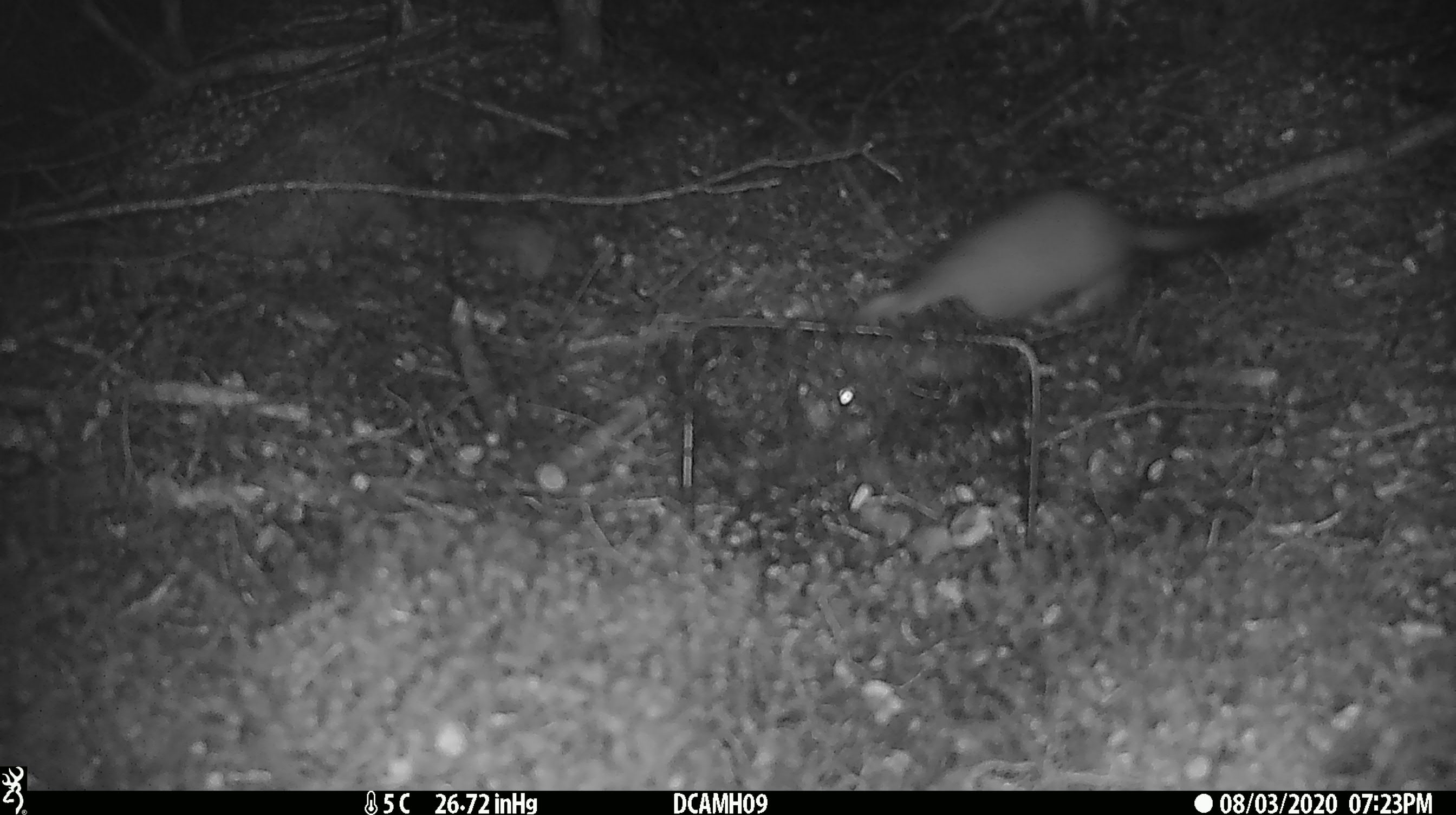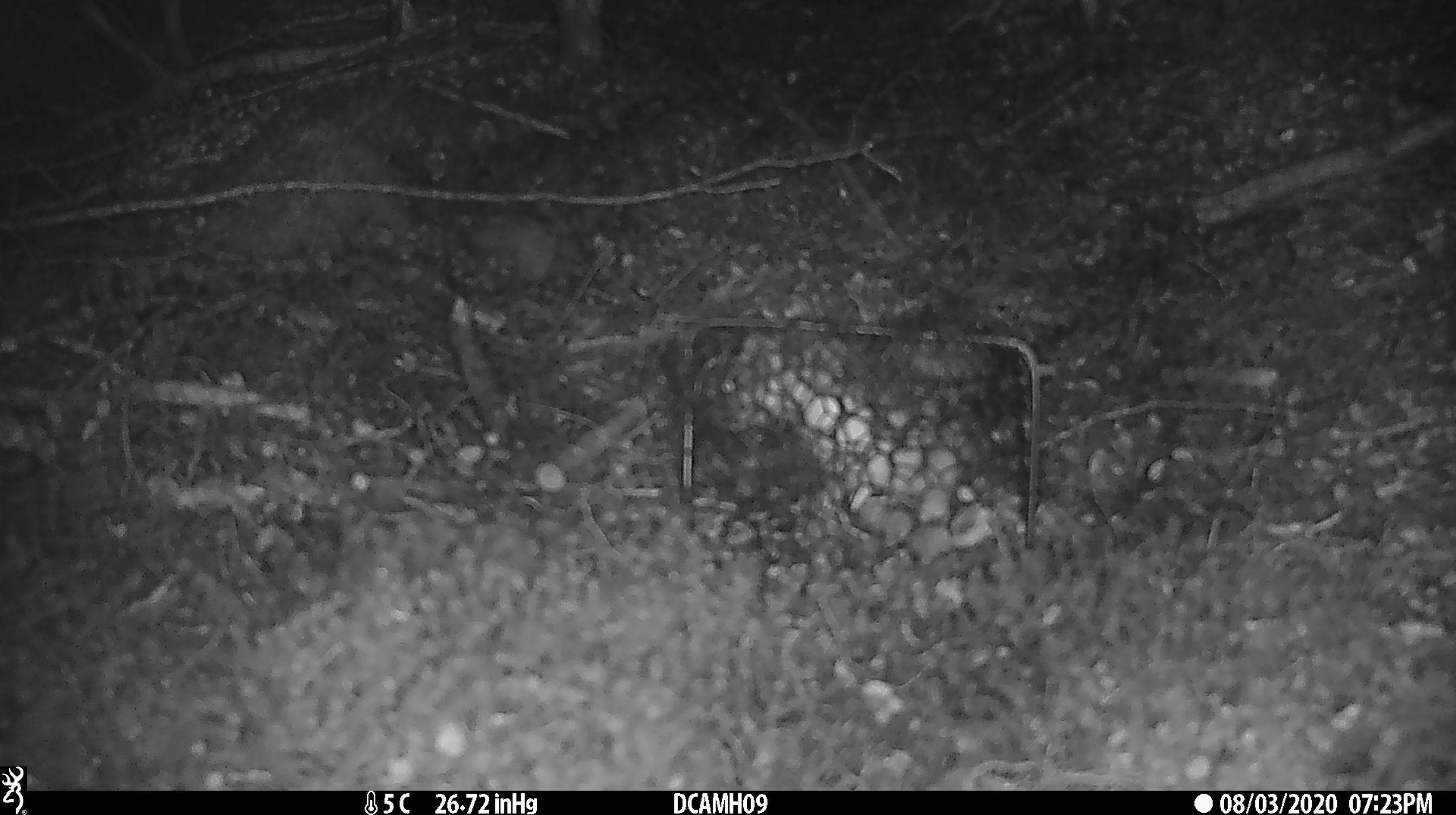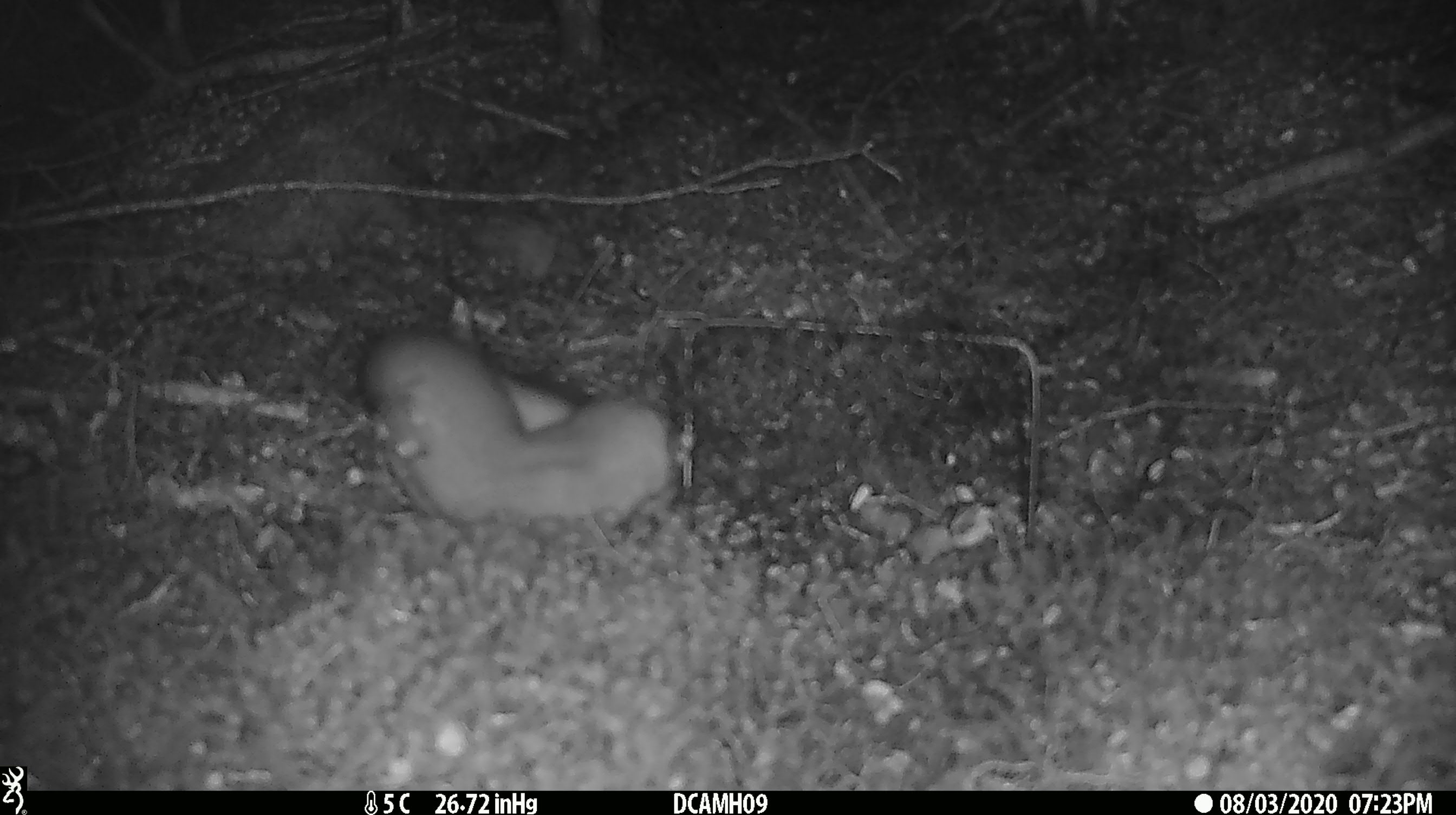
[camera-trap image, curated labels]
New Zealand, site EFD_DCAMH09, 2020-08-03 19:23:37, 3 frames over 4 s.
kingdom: Animalia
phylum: Chordata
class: Mammalia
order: Carnivora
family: Mustelidae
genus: Mustela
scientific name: Mustela erminea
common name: stoat